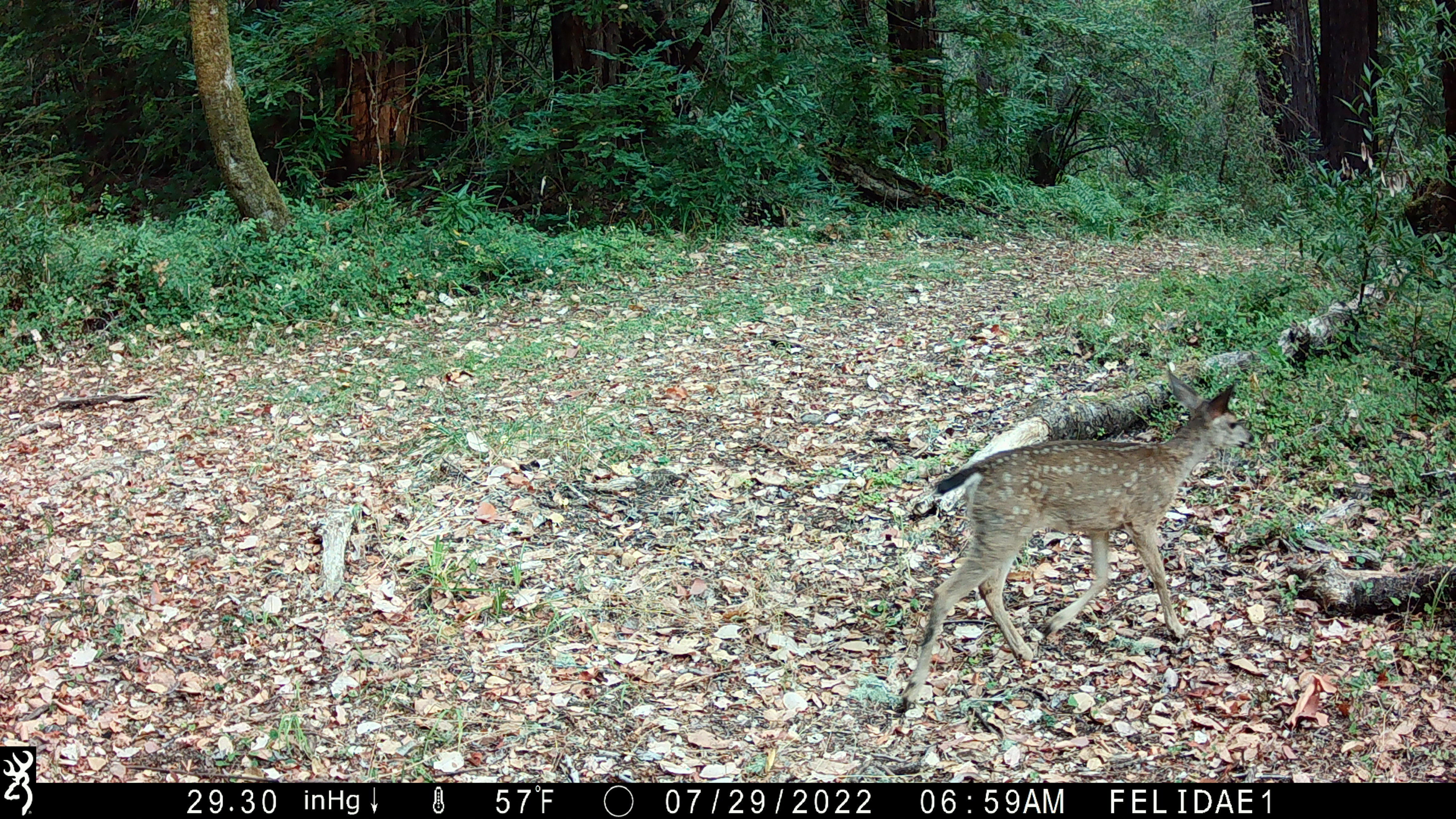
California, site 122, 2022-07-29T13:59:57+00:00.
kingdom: Animalia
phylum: Chordata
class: Mammalia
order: Artiodactyla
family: Cervidae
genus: Odocoileus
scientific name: Odocoileus hemionus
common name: mule deer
Mule deer (Odocoileus hemionus).